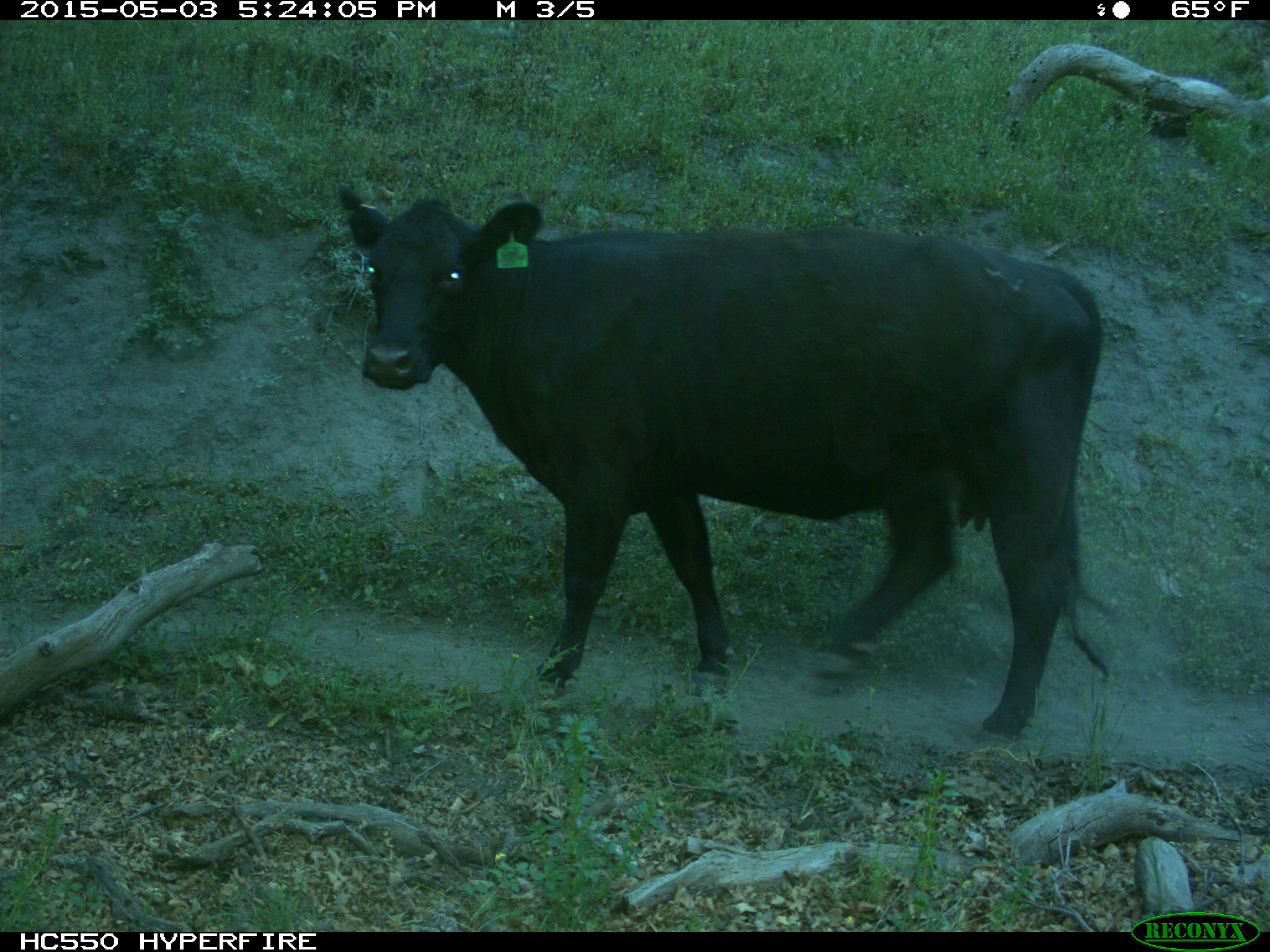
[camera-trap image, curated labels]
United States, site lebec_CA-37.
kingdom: Animalia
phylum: Chordata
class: Mammalia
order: Artiodactyla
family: Bovidae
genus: Bos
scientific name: Bos taurus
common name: domestic cow